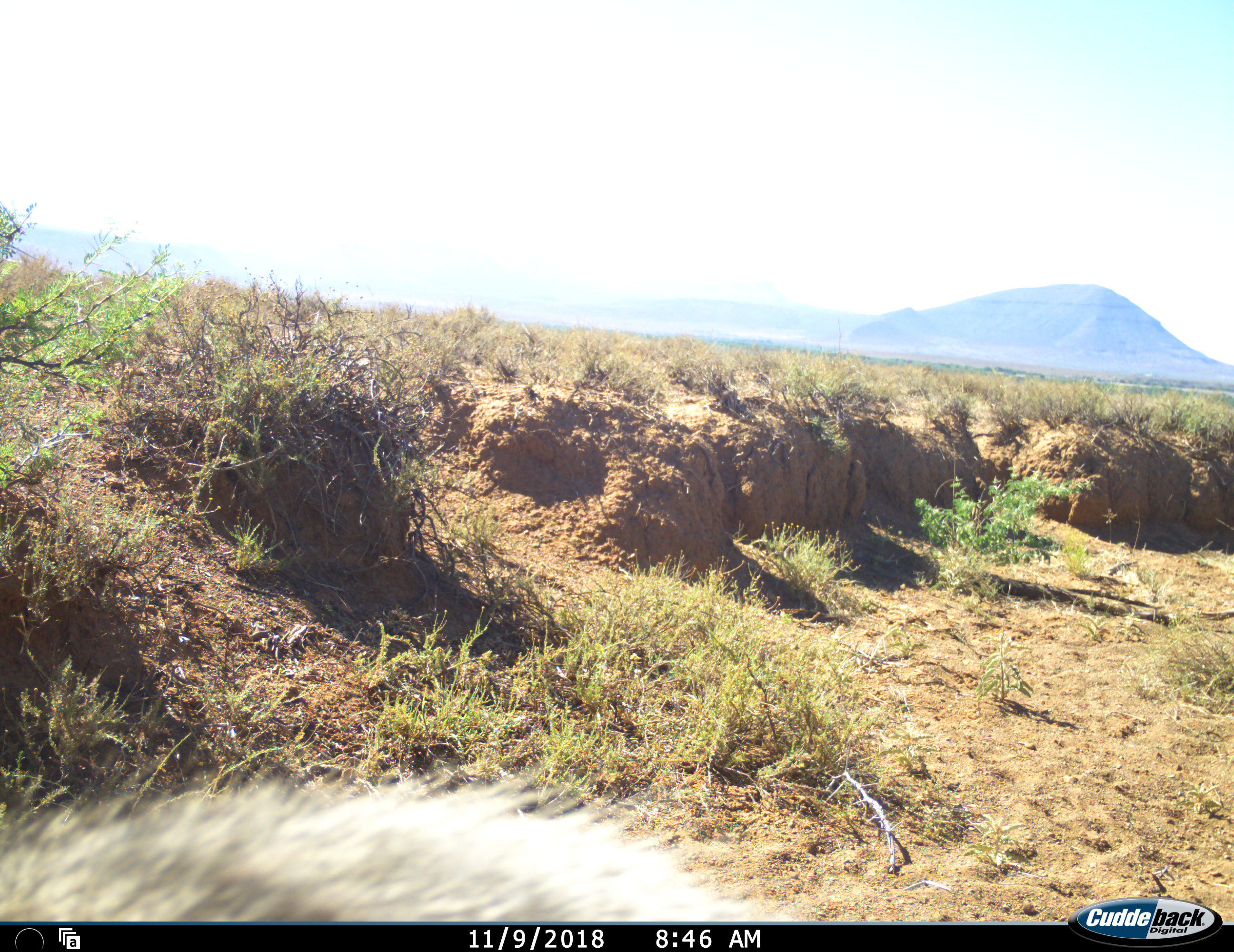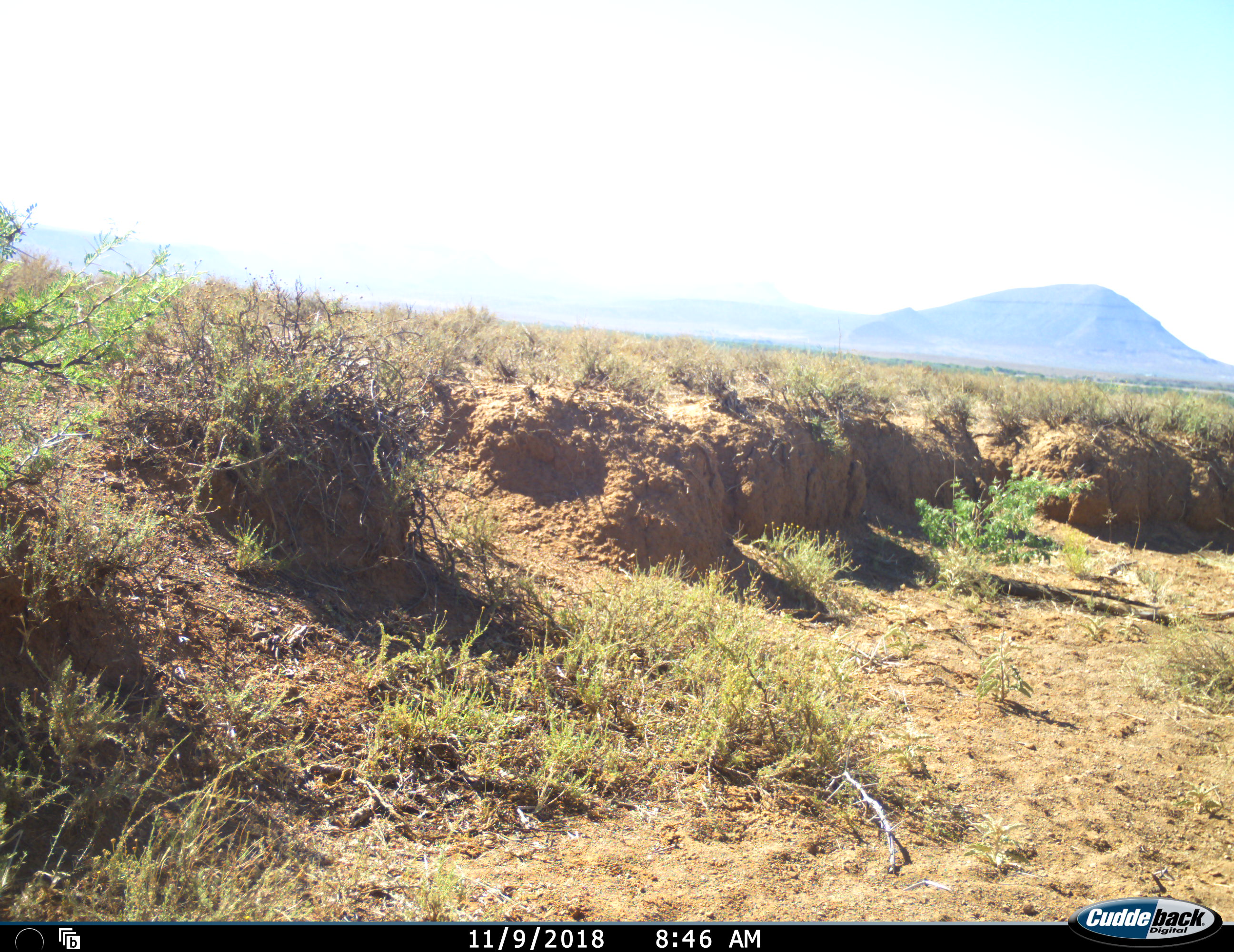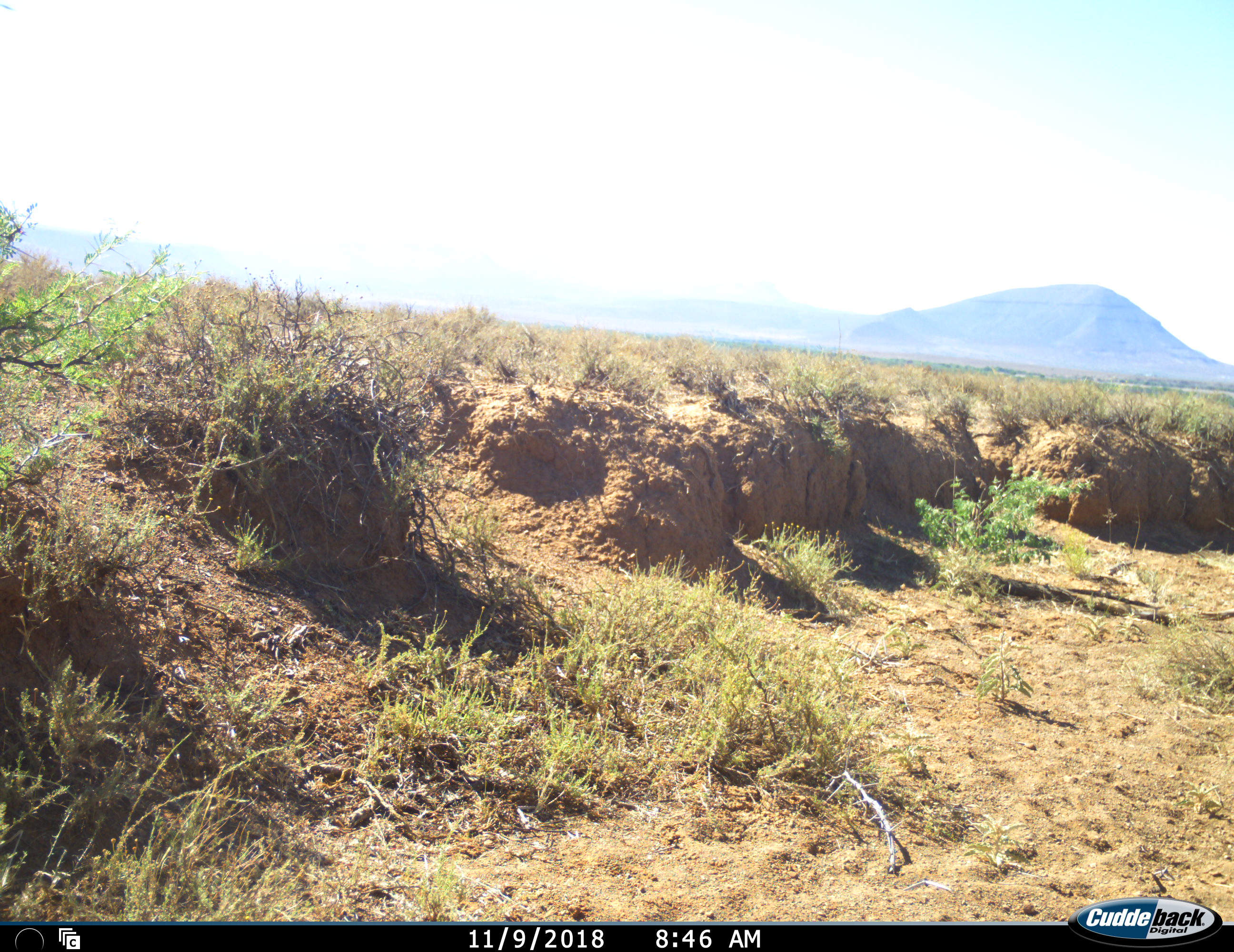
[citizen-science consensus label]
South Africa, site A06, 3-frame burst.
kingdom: Animalia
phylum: Chordata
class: Mammalia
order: Primates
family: Cercopithecidae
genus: Chlorocebus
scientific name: Chlorocebus pygerythrus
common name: vervet monkey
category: monkeyvervet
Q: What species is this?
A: Monkeyvervet (vervet monkey) (Chlorocebus pygerythrus).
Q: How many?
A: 1.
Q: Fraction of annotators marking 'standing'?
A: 17%.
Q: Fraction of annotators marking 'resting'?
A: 0%.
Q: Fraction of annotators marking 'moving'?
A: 83%.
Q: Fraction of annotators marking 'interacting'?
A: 17%.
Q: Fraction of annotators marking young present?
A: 0%.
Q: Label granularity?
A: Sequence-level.